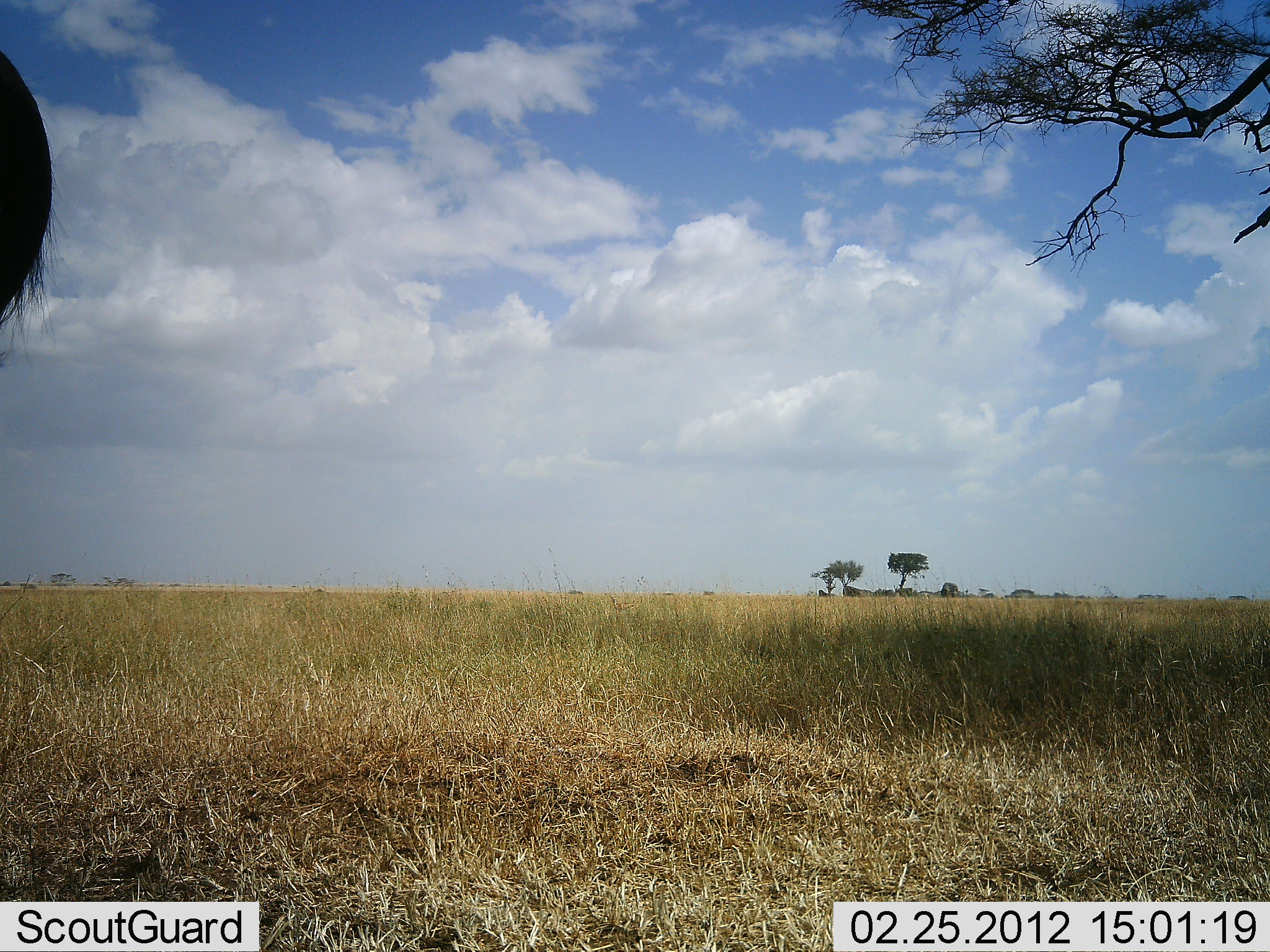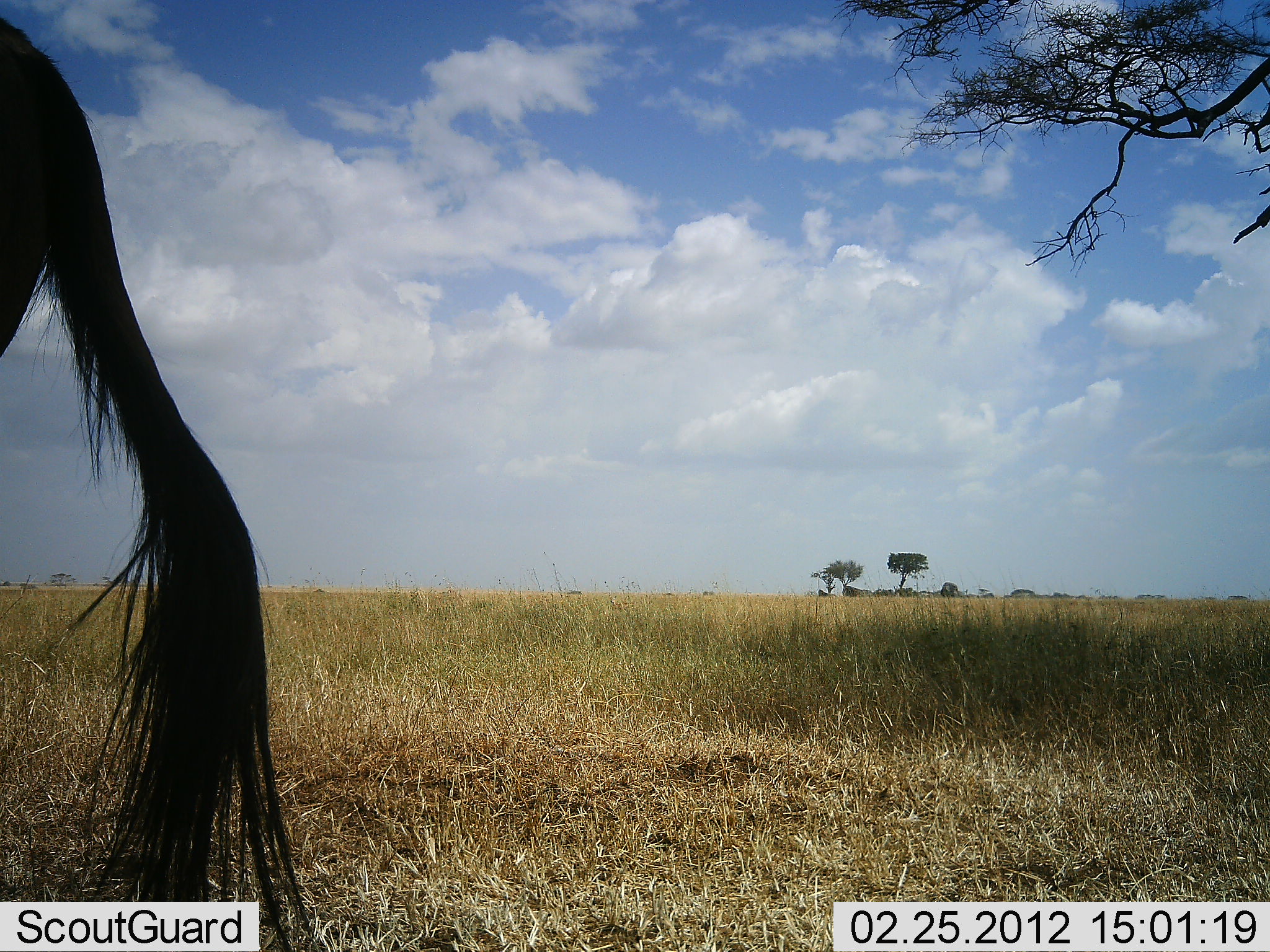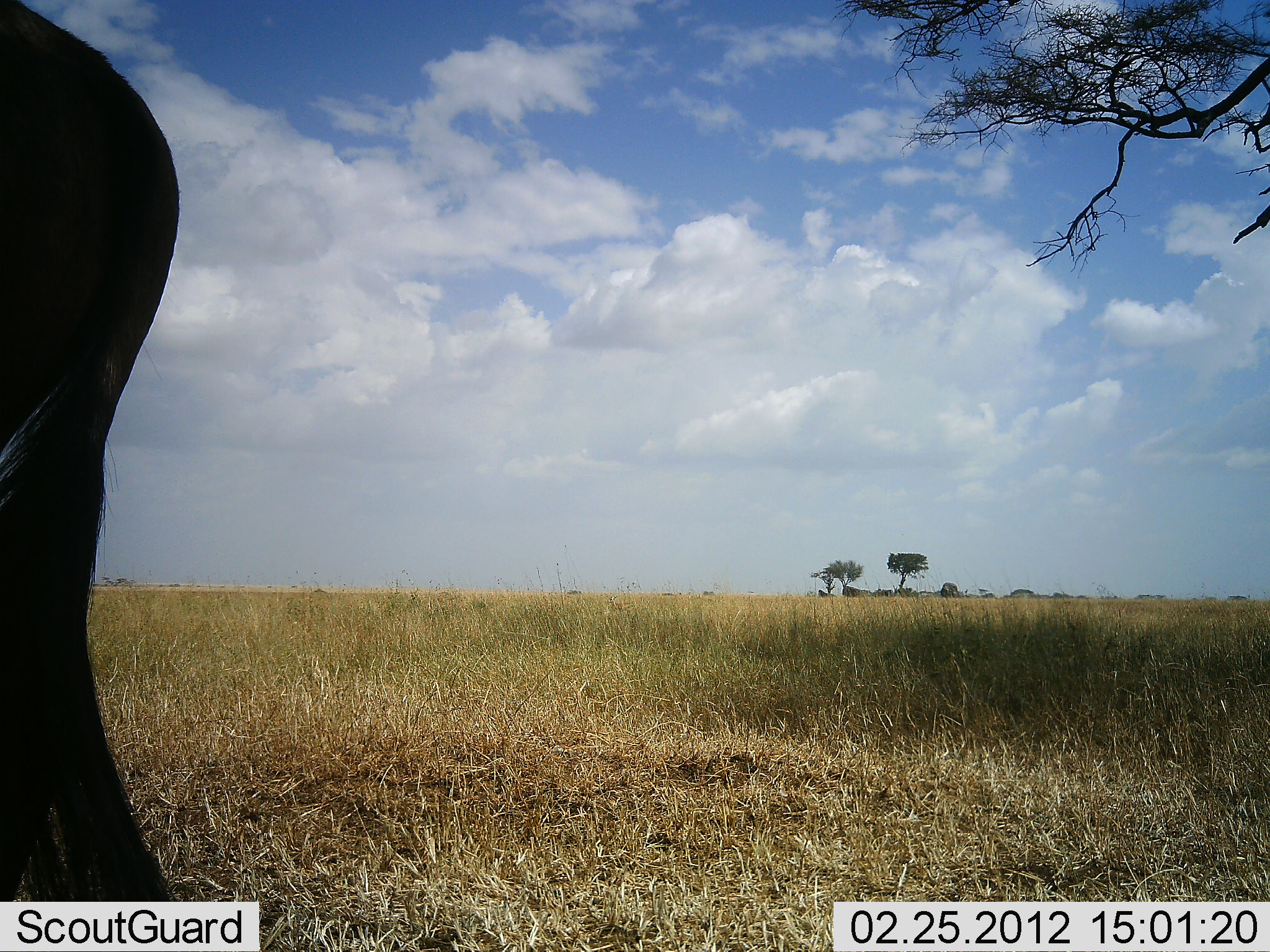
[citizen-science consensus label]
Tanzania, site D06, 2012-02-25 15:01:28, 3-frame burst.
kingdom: Animalia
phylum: Chordata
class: Mammalia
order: Artiodactyla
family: Bovidae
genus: Connochaetes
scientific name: Connochaetes taurinus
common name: blue wildebeest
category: wildebeest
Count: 1.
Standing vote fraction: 100%.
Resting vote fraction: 0%.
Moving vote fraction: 0%.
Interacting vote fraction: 0%.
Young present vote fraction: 0%.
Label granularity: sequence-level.